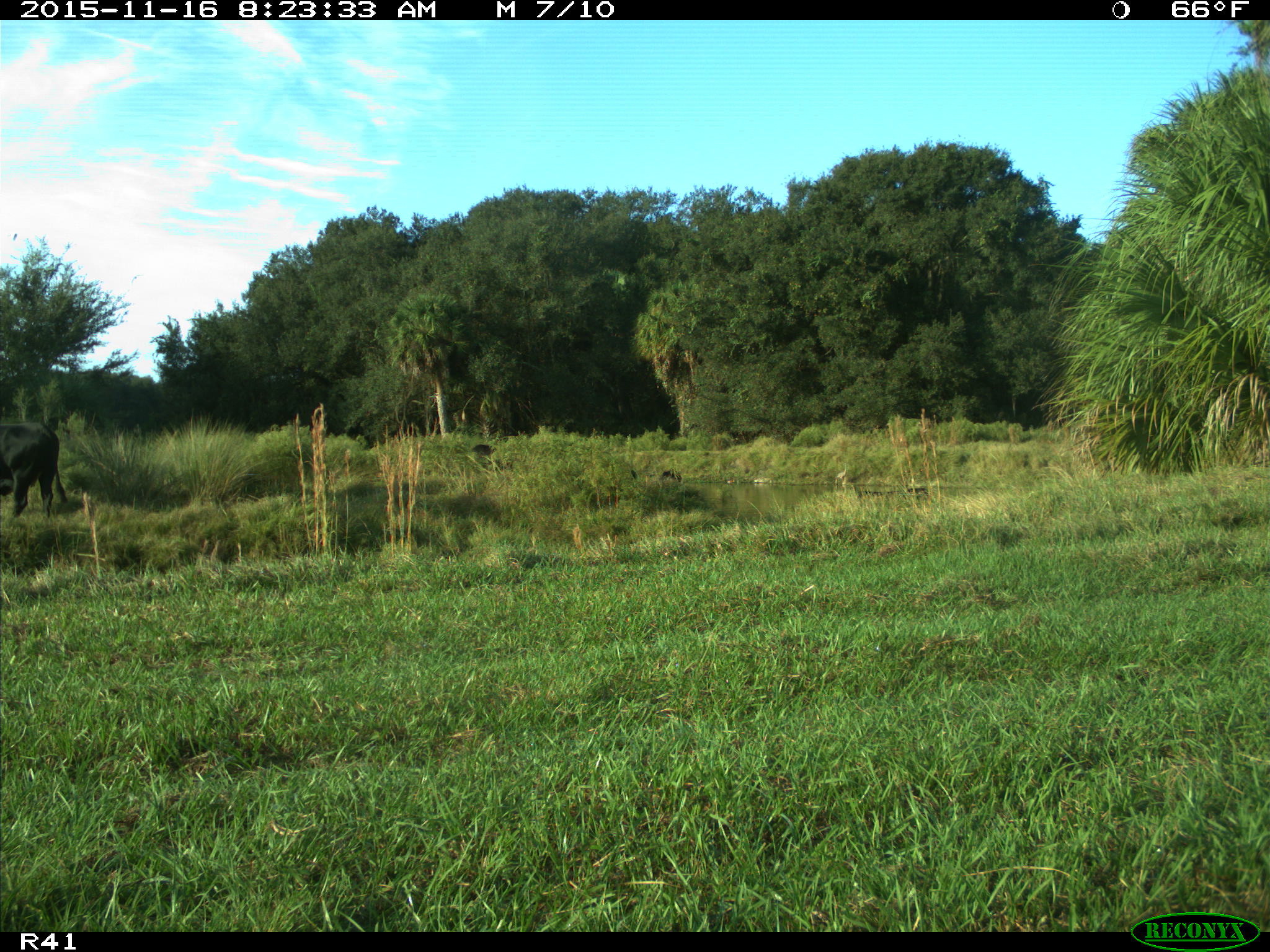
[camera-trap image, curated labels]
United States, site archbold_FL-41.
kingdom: Animalia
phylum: Chordata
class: Mammalia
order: Artiodactyla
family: Bovidae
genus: Bos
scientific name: Bos taurus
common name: domestic cow